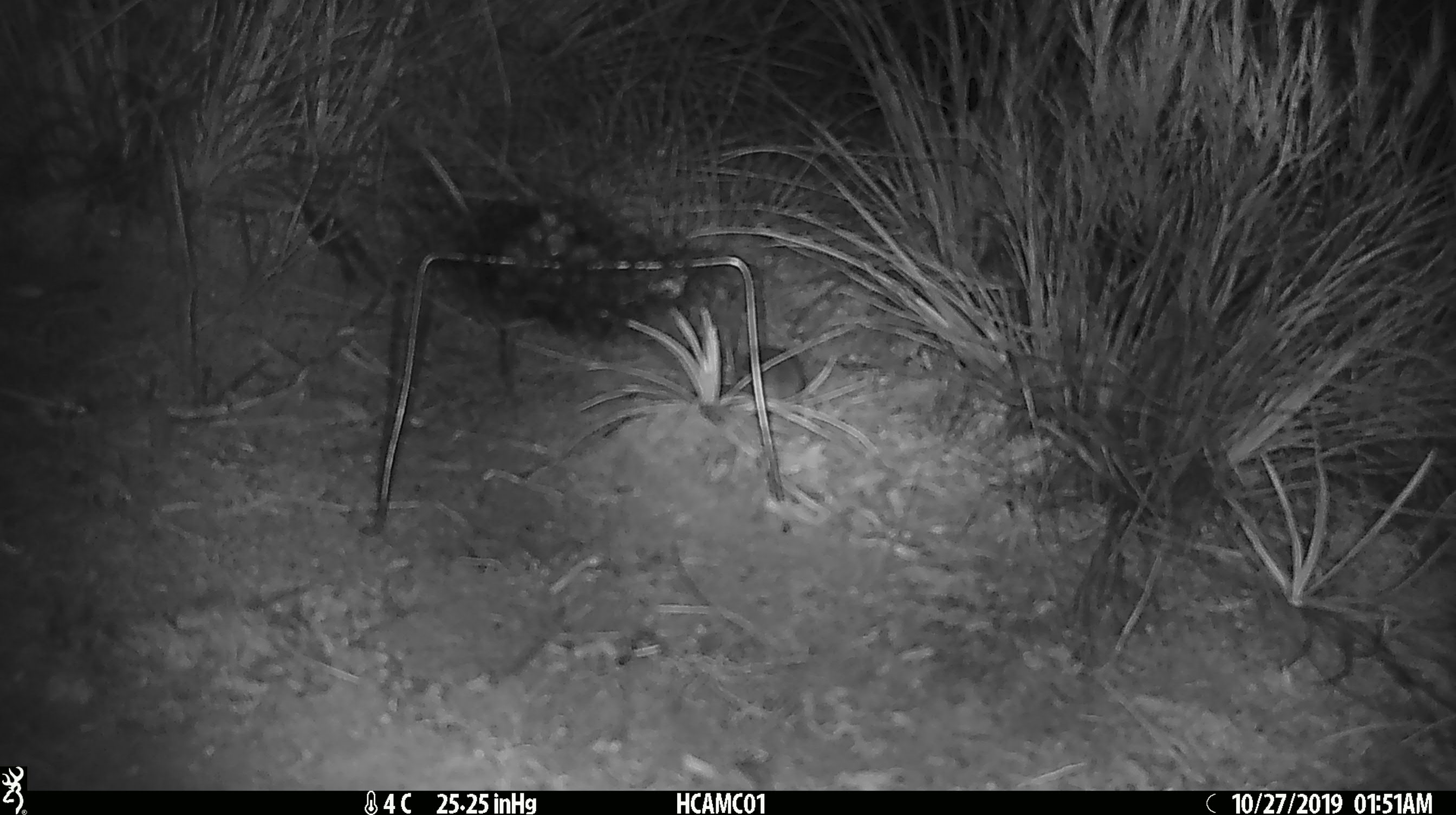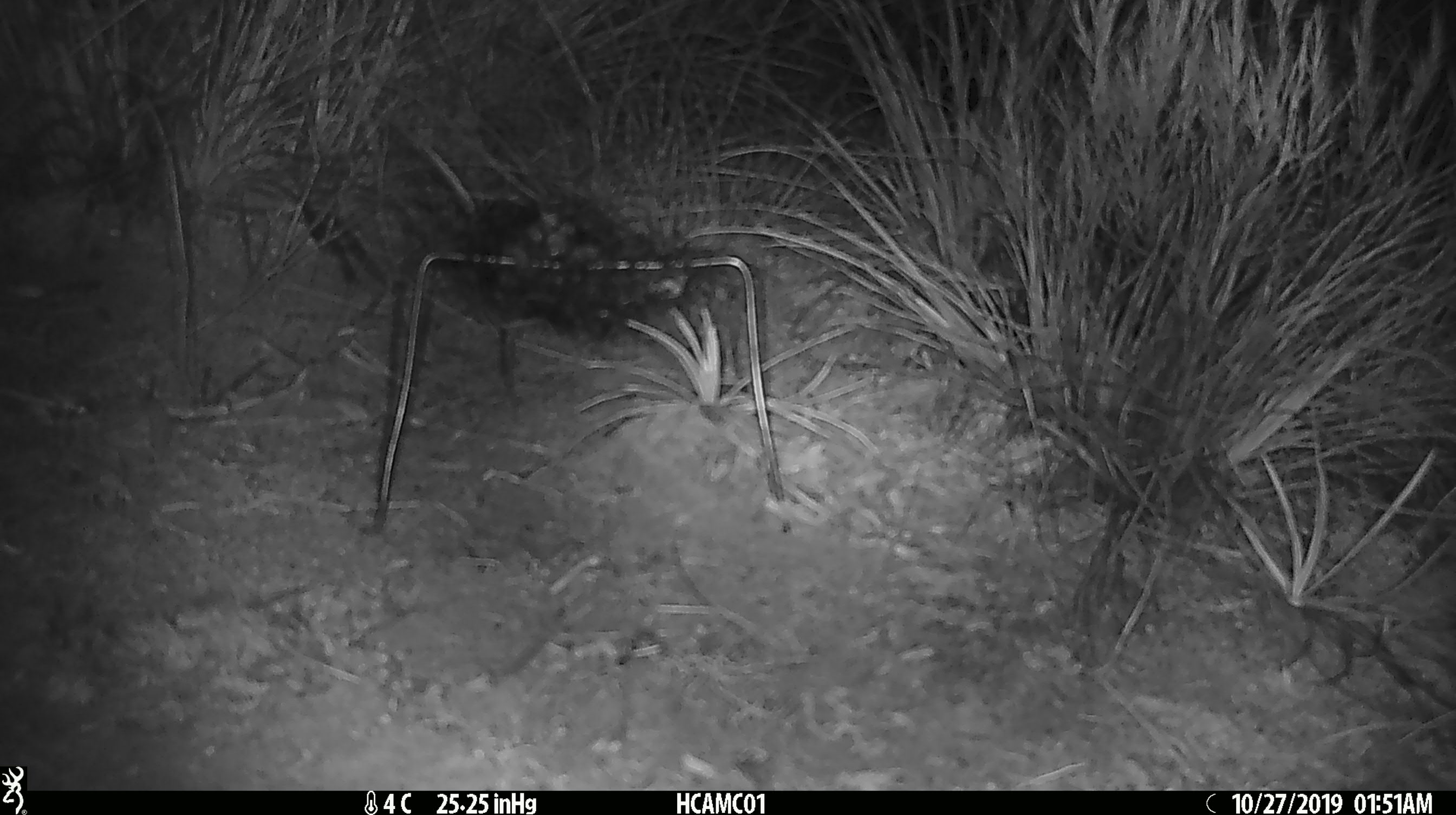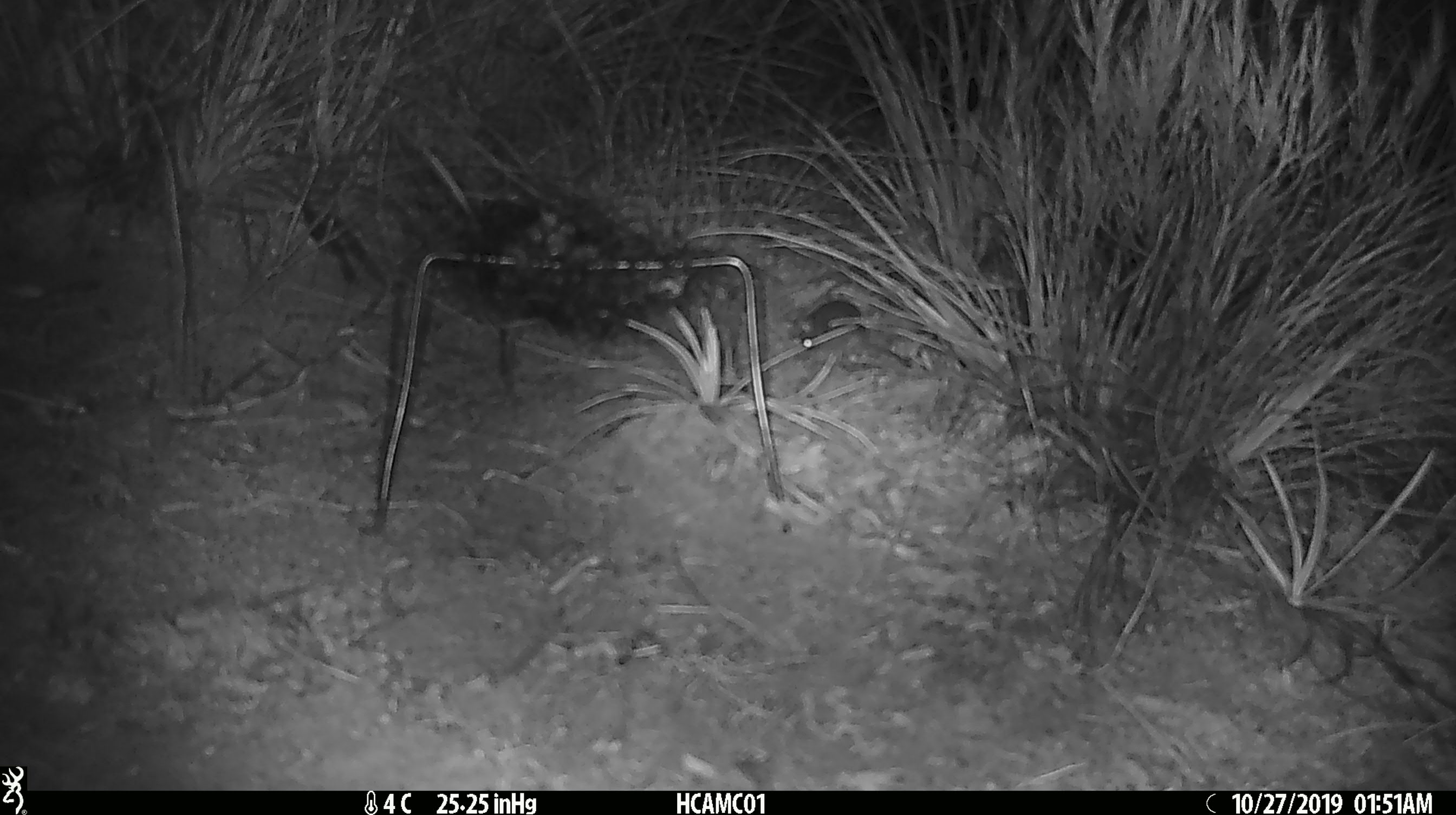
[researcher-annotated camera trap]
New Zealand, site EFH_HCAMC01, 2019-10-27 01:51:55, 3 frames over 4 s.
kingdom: Animalia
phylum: Chordata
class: Mammalia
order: Rodentia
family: Muridae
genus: Mus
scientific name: Mus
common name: mouse